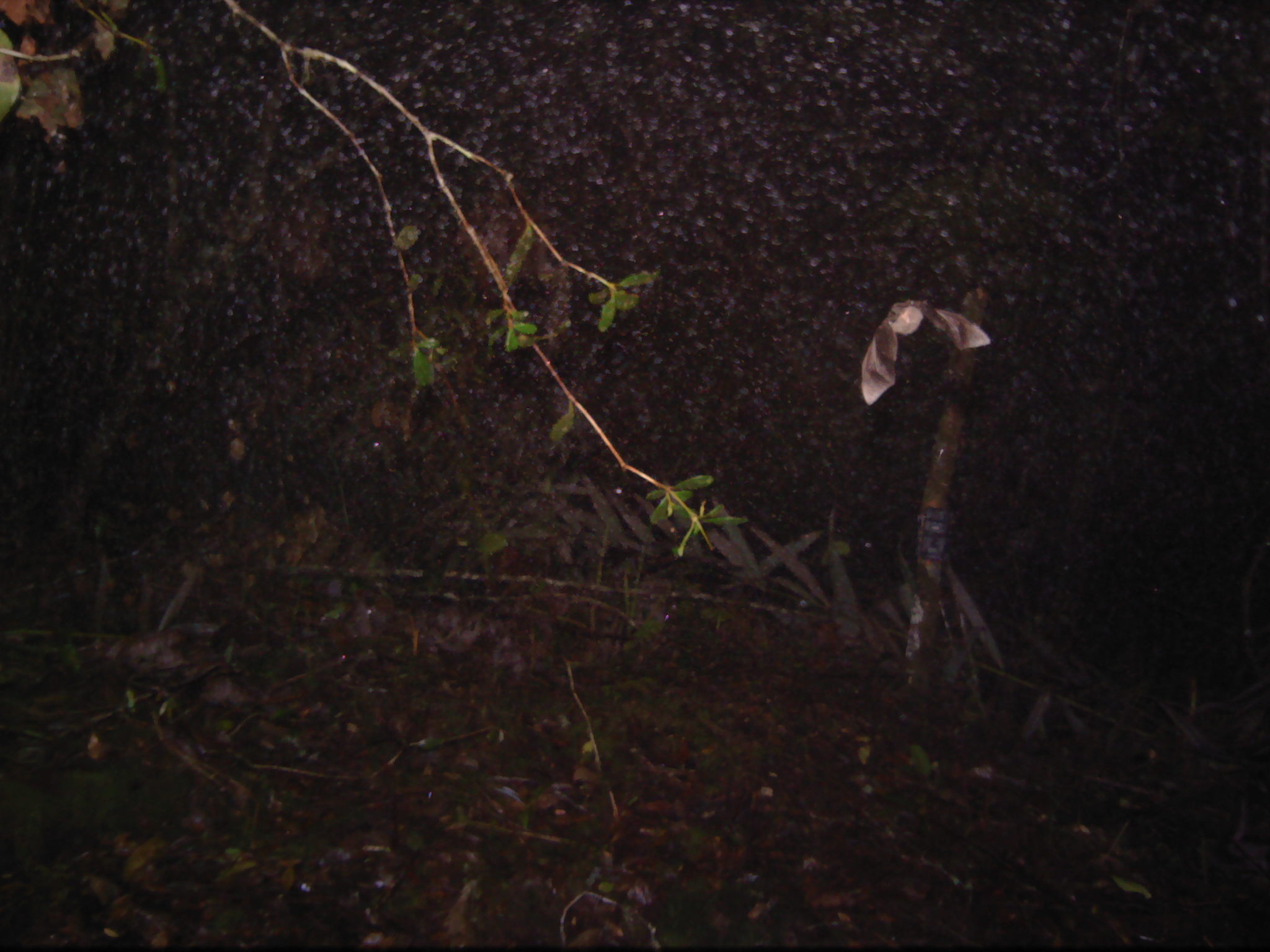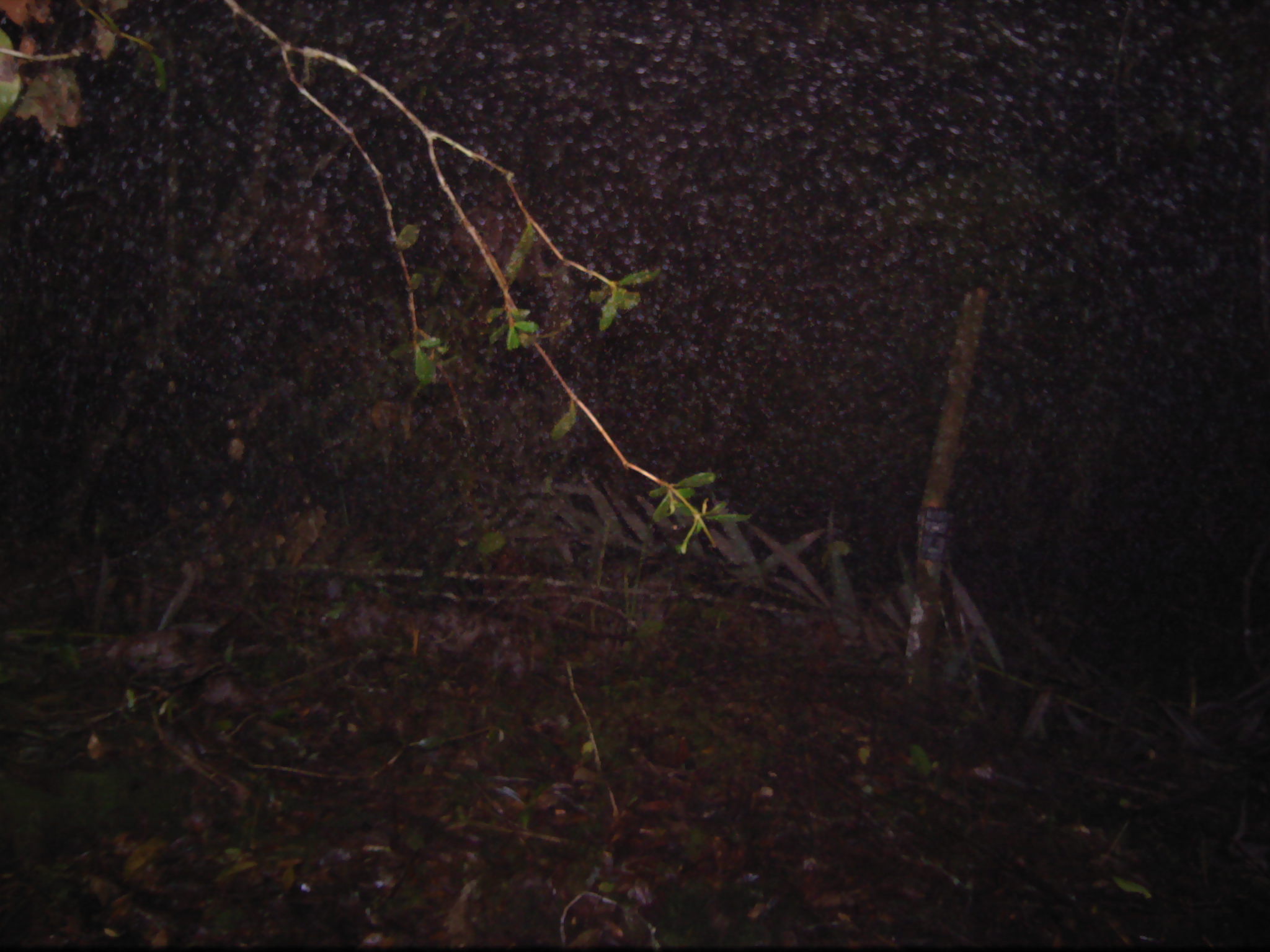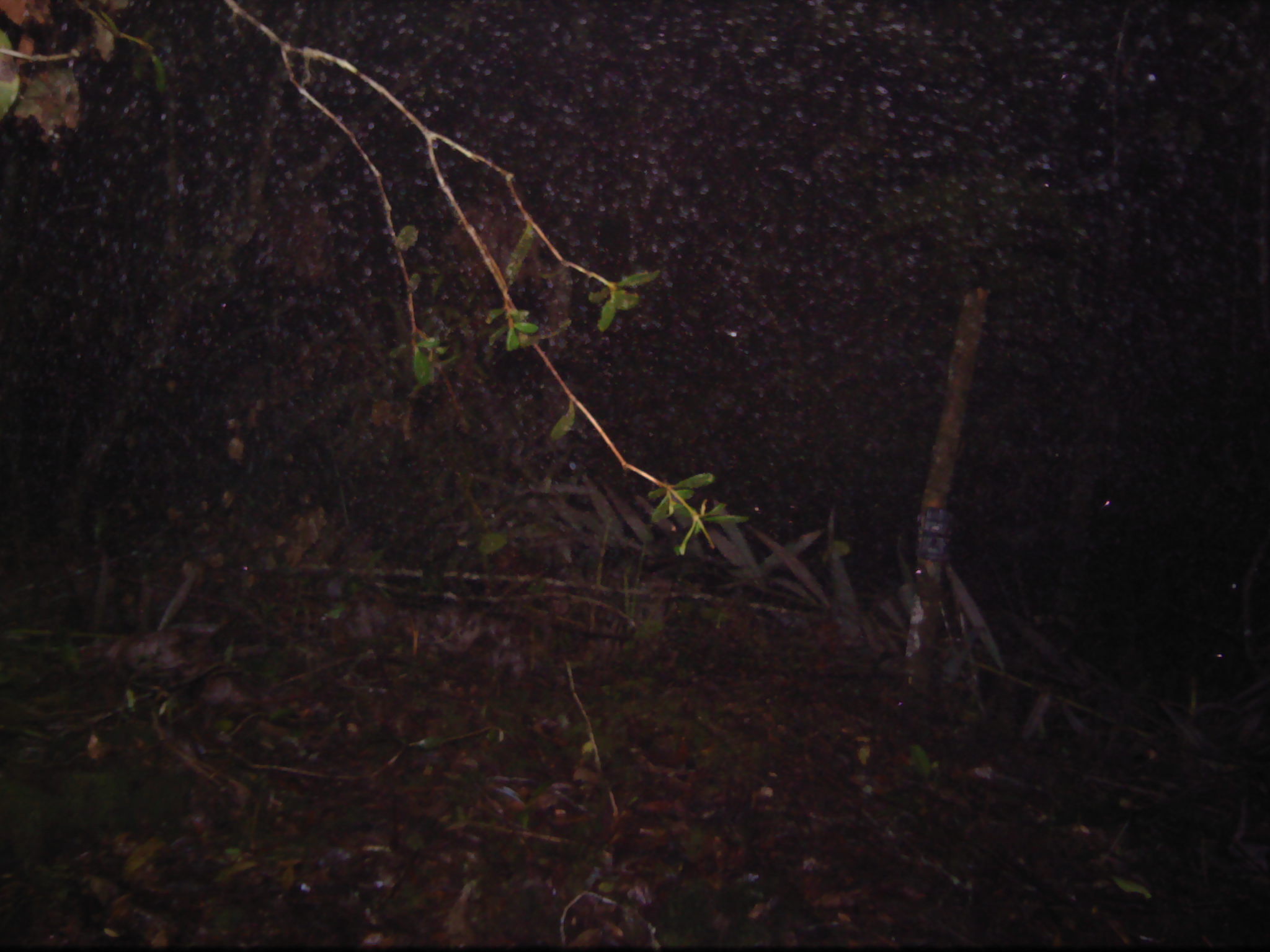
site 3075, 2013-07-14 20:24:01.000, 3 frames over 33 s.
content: unidentified animal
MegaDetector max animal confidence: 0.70